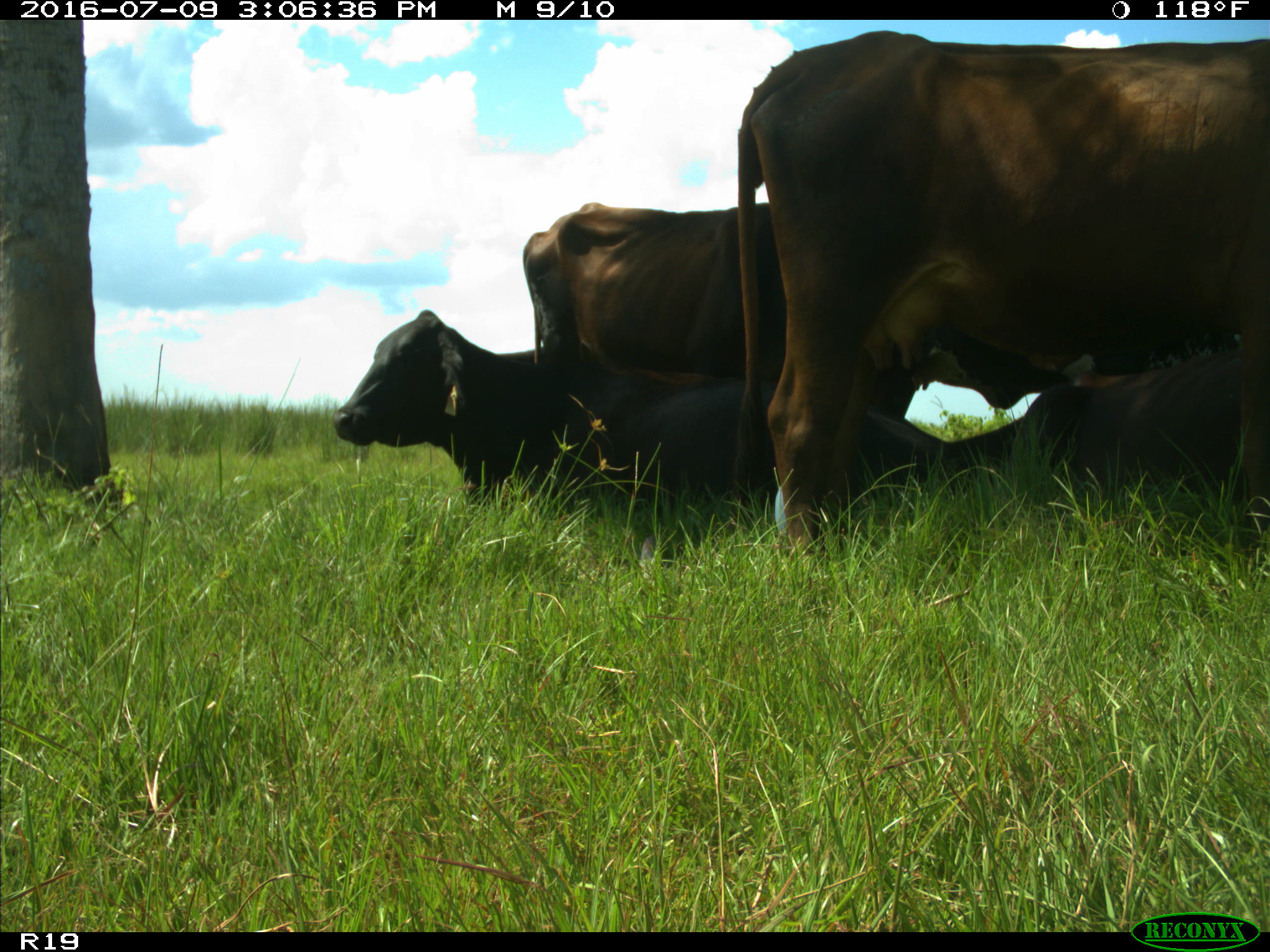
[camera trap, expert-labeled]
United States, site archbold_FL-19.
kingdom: Animalia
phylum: Chordata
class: Mammalia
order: Artiodactyla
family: Bovidae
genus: Bos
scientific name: Bos taurus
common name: domestic cow